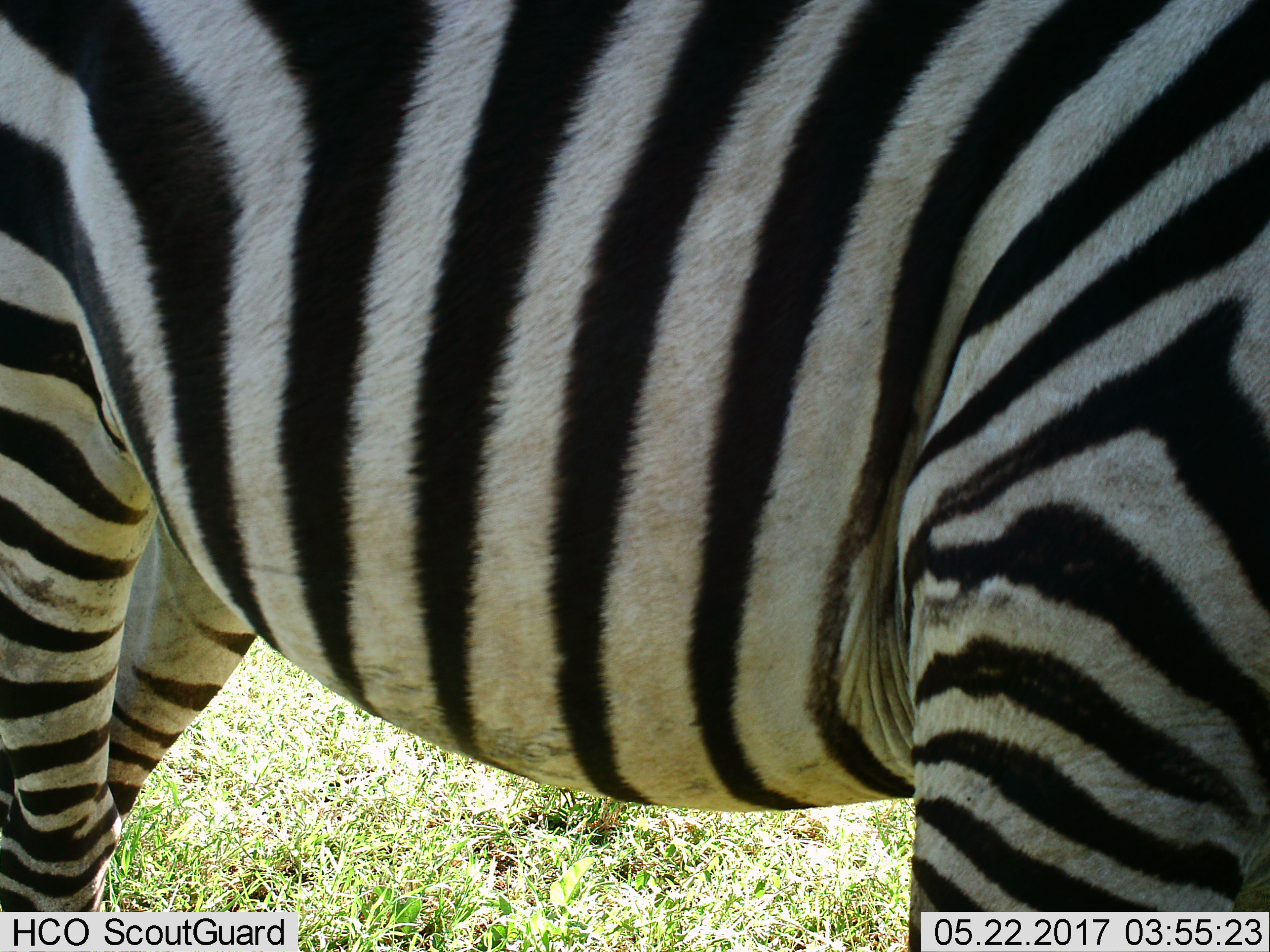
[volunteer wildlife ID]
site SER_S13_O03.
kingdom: Animalia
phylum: Chordata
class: Mammalia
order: Perissodactyla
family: Equidae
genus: Equus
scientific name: Equus quagga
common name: plains zebra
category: zebraplains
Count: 1.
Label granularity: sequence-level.